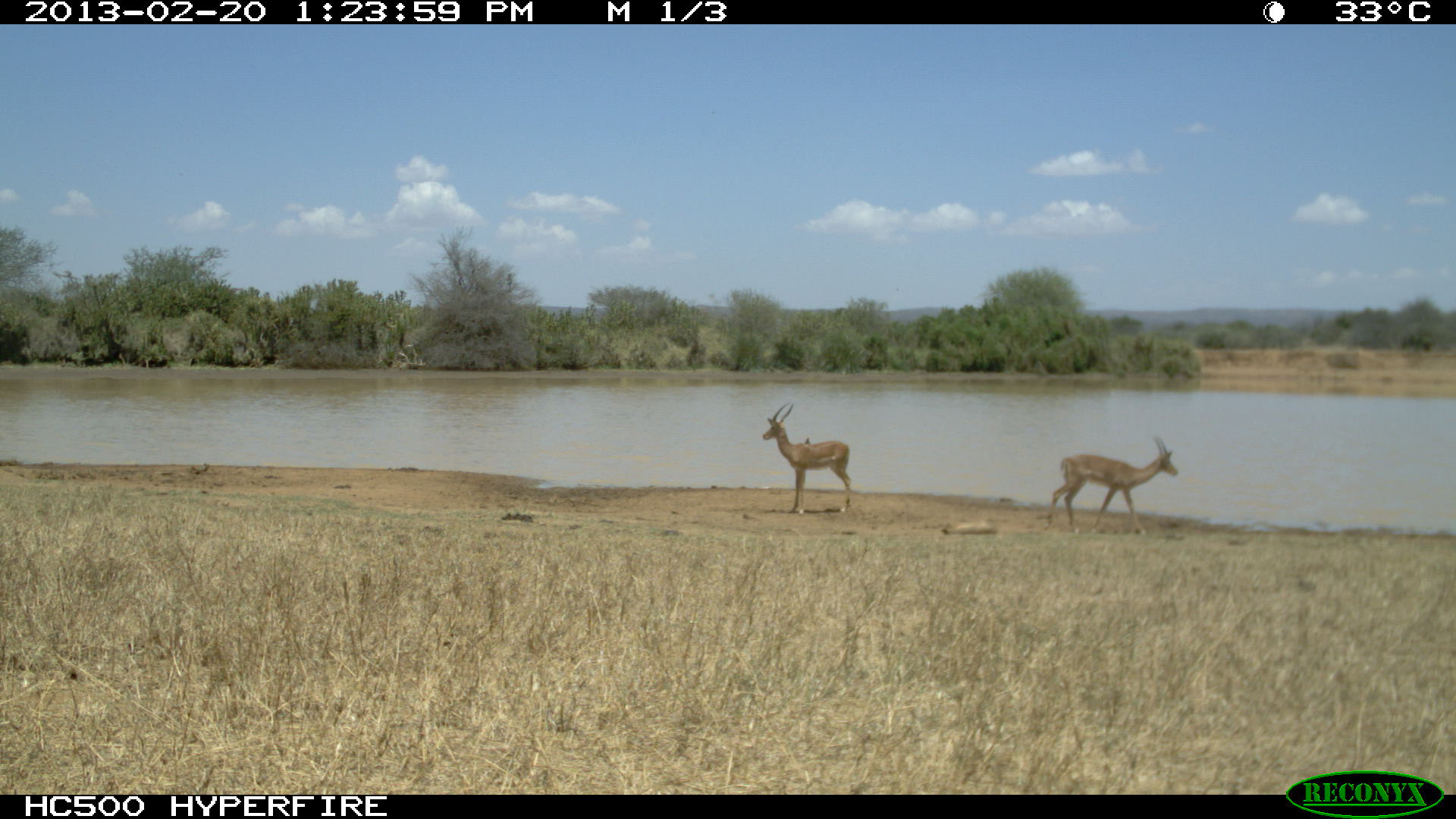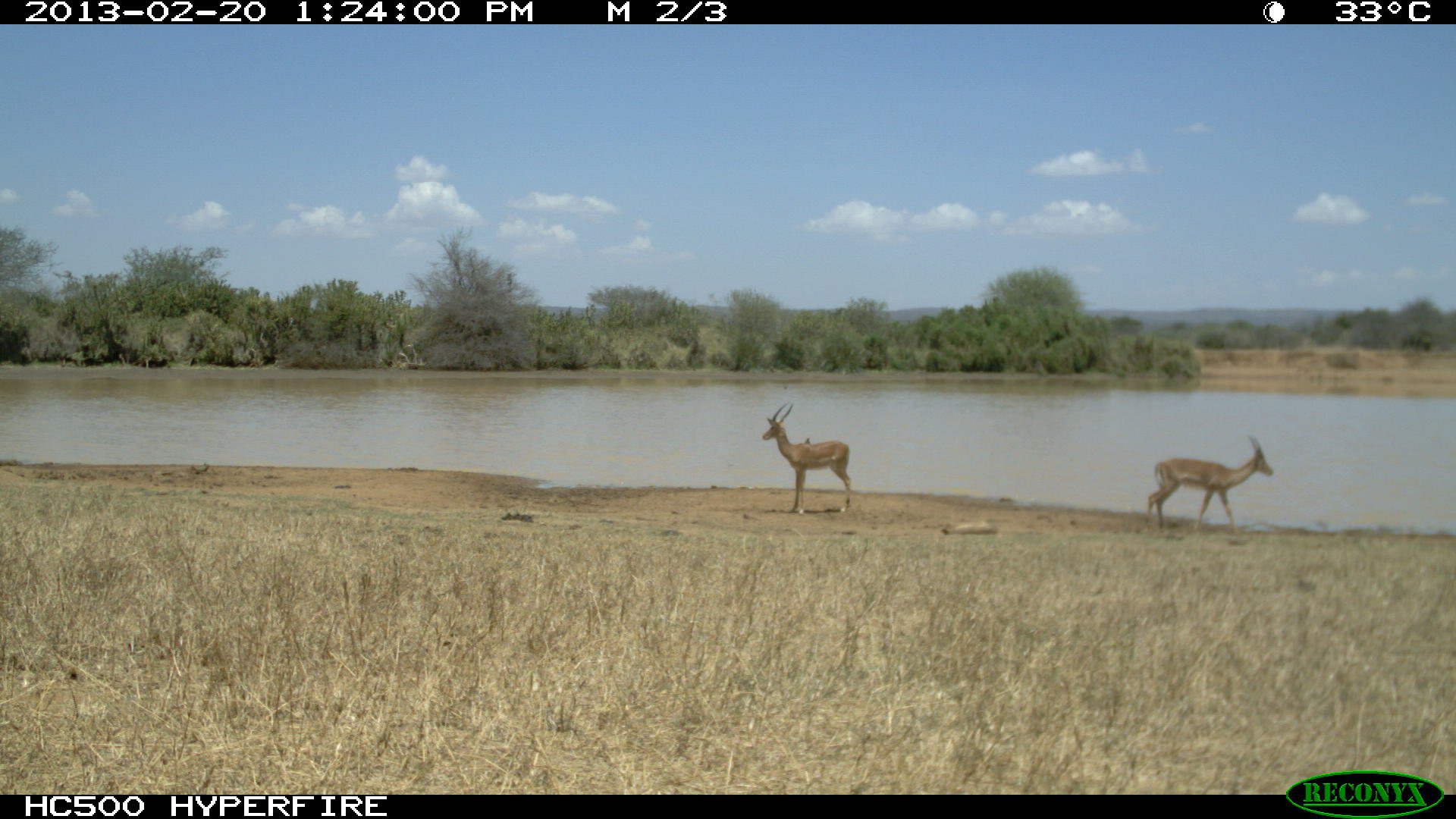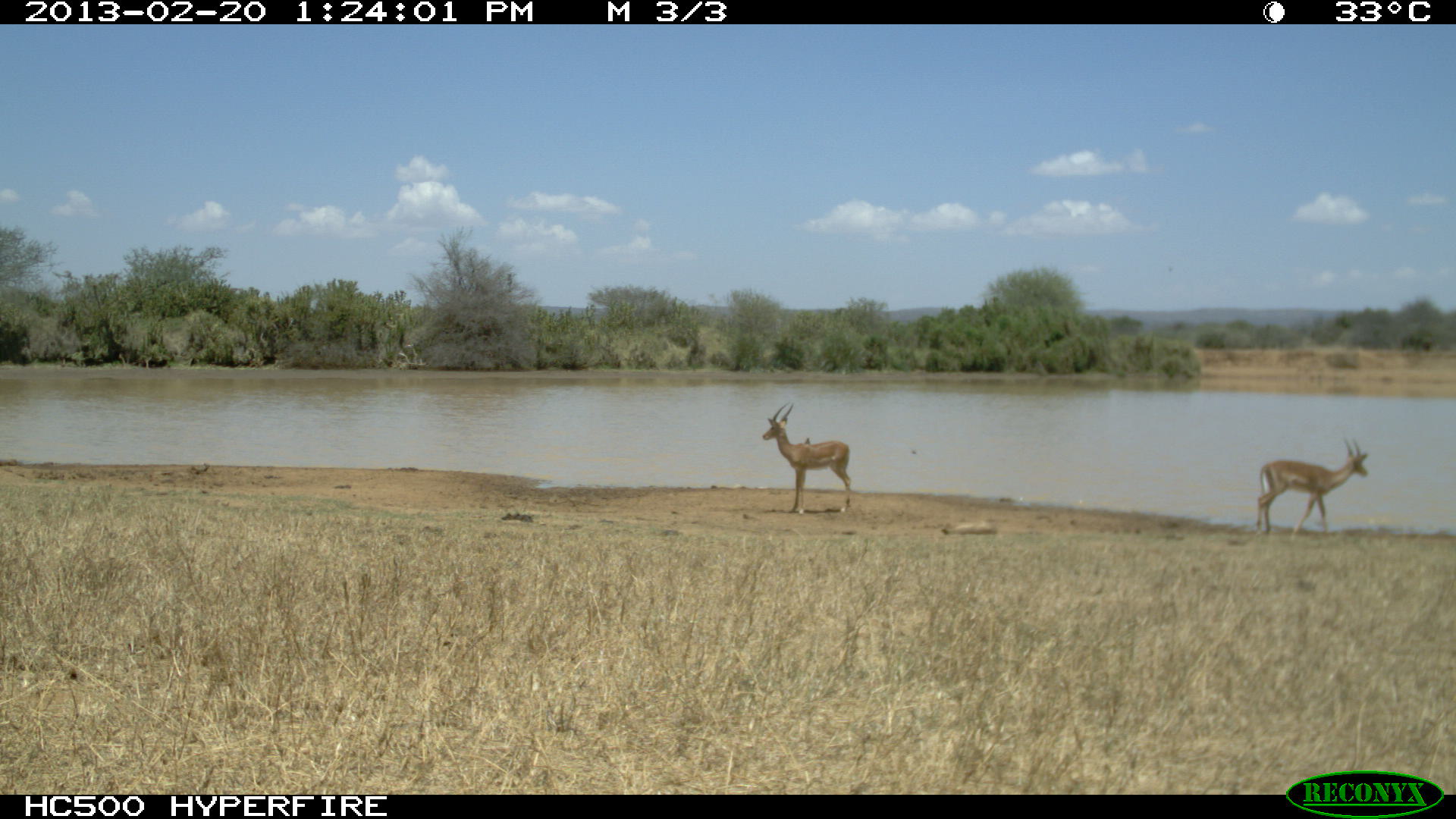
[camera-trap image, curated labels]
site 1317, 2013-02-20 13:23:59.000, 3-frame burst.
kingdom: Animalia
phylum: Chordata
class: Mammalia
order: Artiodactyla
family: Bovidae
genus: Aepyceros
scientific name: Aepyceros melampus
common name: impala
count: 2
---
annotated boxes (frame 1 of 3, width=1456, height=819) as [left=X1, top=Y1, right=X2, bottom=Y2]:
aepyceros melampus: [left=1043, top=436, right=1178, bottom=535]; [left=762, top=401, right=851, bottom=513]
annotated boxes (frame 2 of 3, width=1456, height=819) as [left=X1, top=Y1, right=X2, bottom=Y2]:
aepyceros melampus: [left=1144, top=434, right=1274, bottom=532]; [left=761, top=401, right=851, bottom=513]